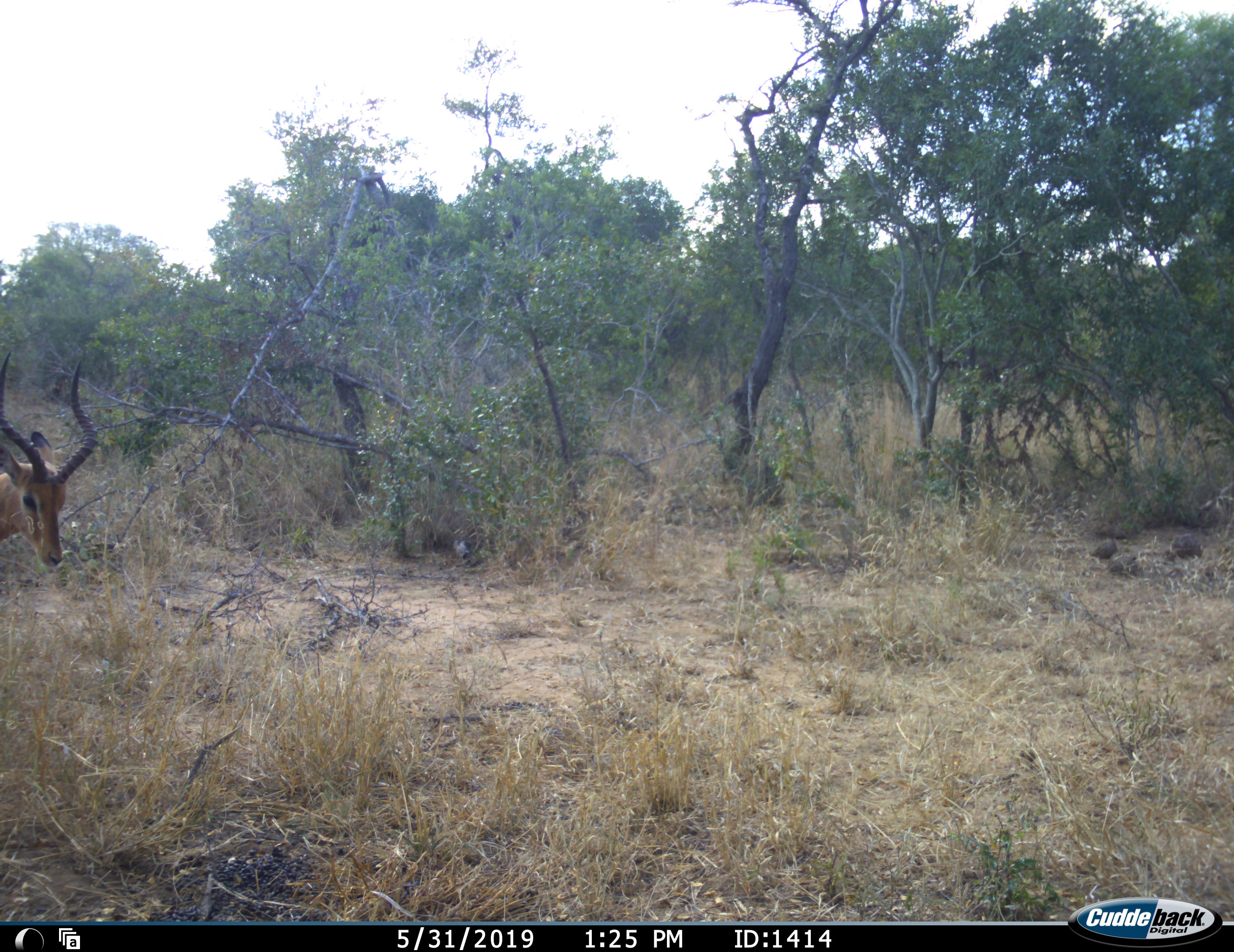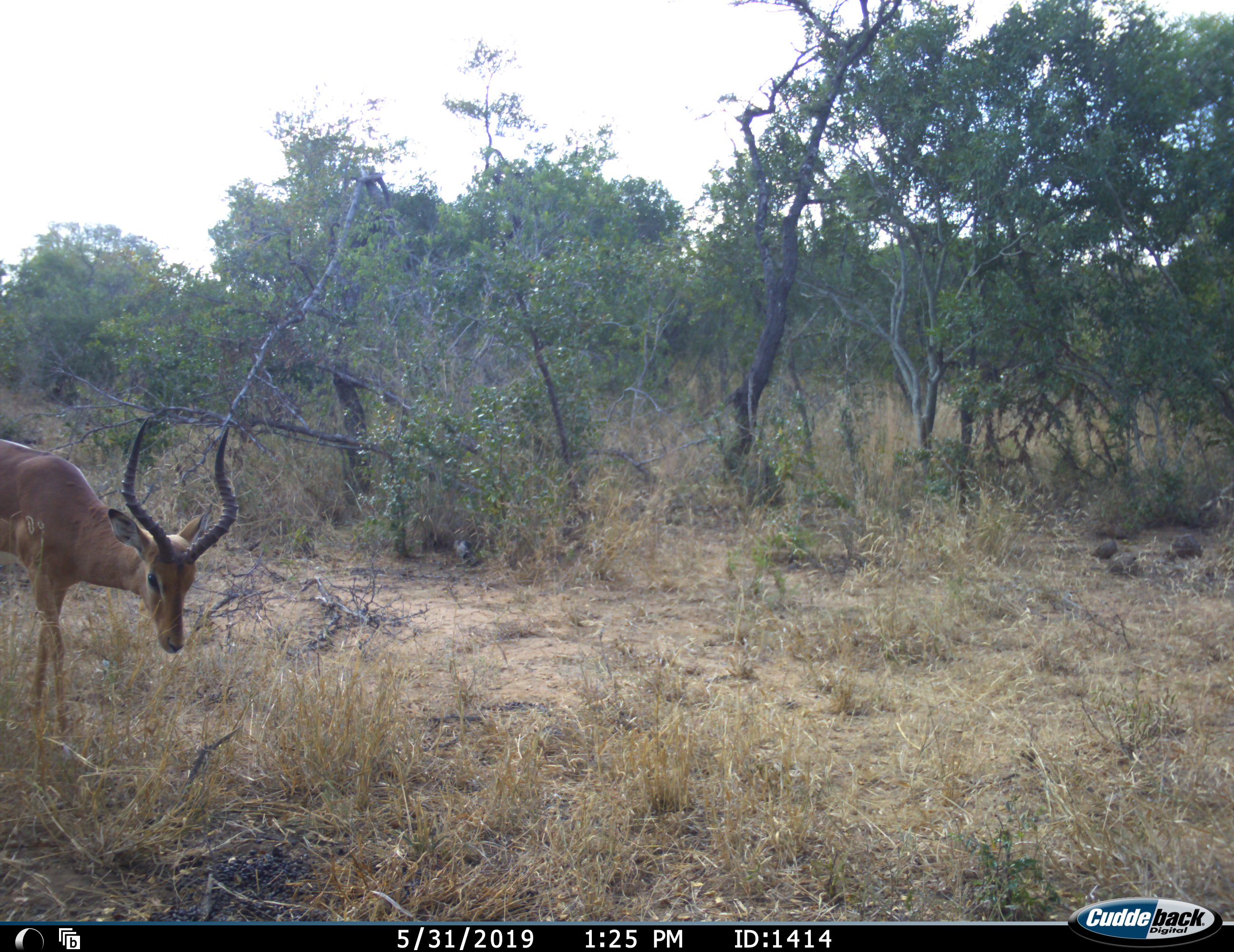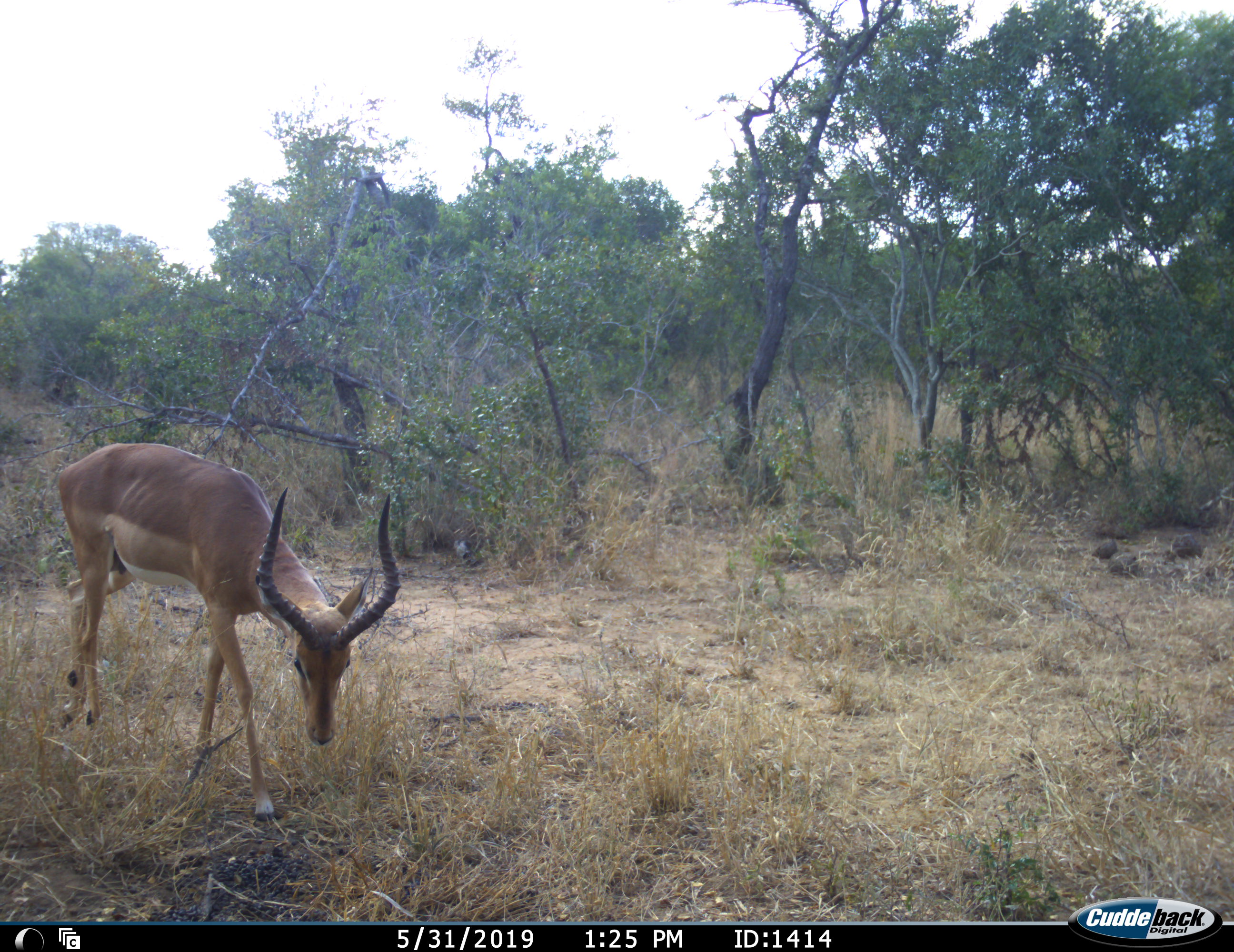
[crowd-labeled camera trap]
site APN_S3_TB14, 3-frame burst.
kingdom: Animalia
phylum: Chordata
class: Mammalia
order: Artiodactyla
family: Bovidae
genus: Aepyceros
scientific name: Aepyceros melampus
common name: impala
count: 1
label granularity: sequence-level